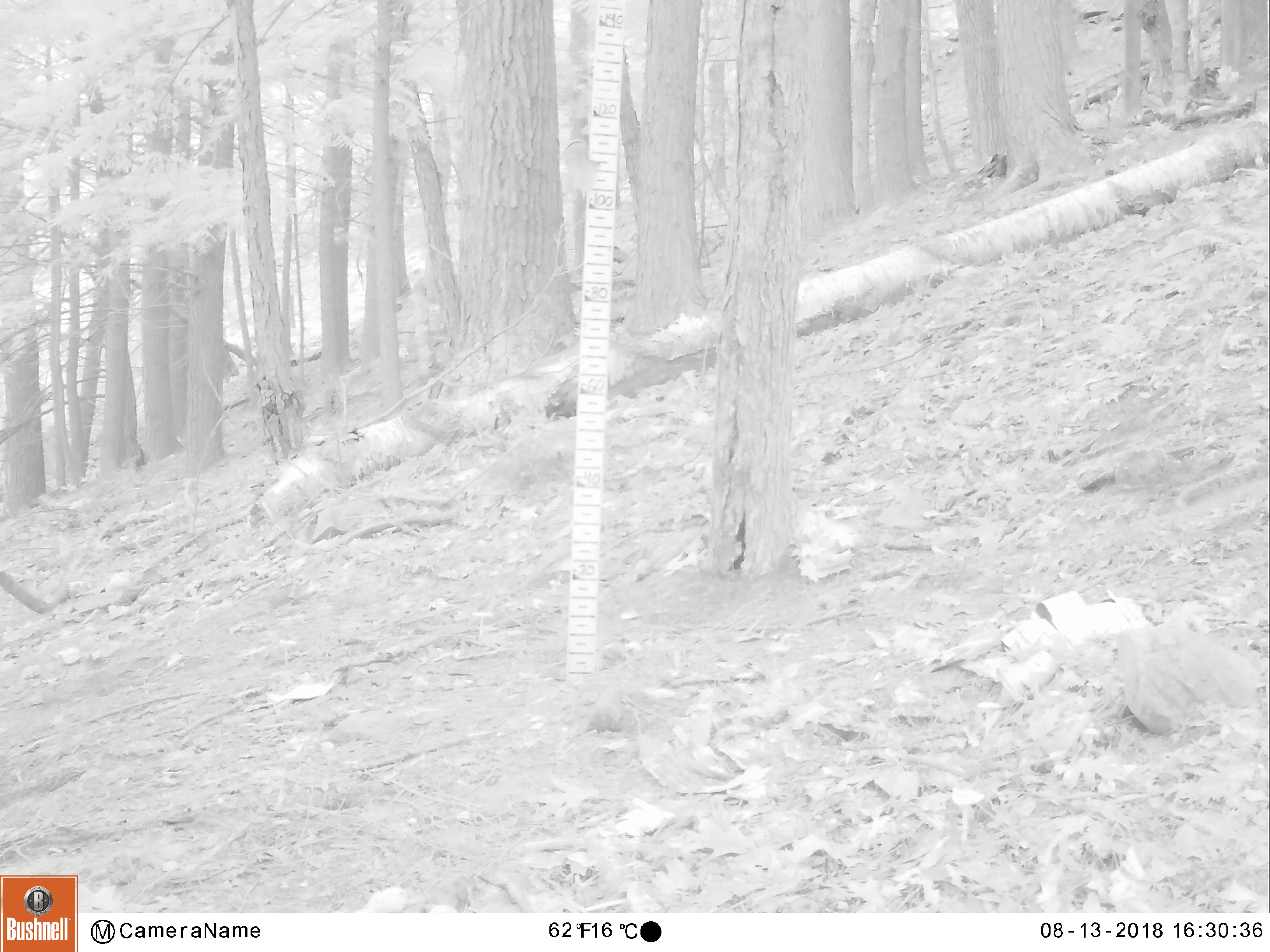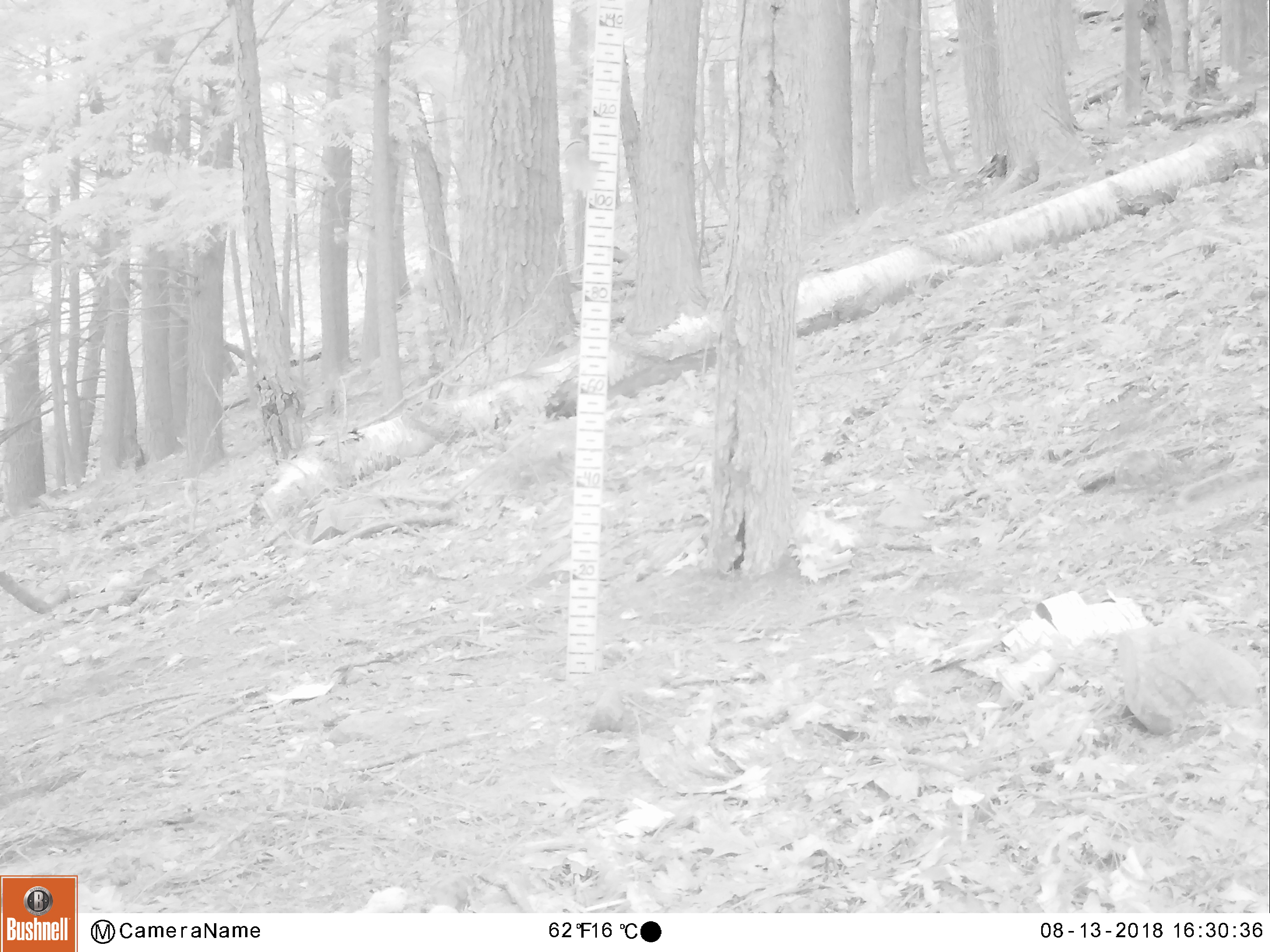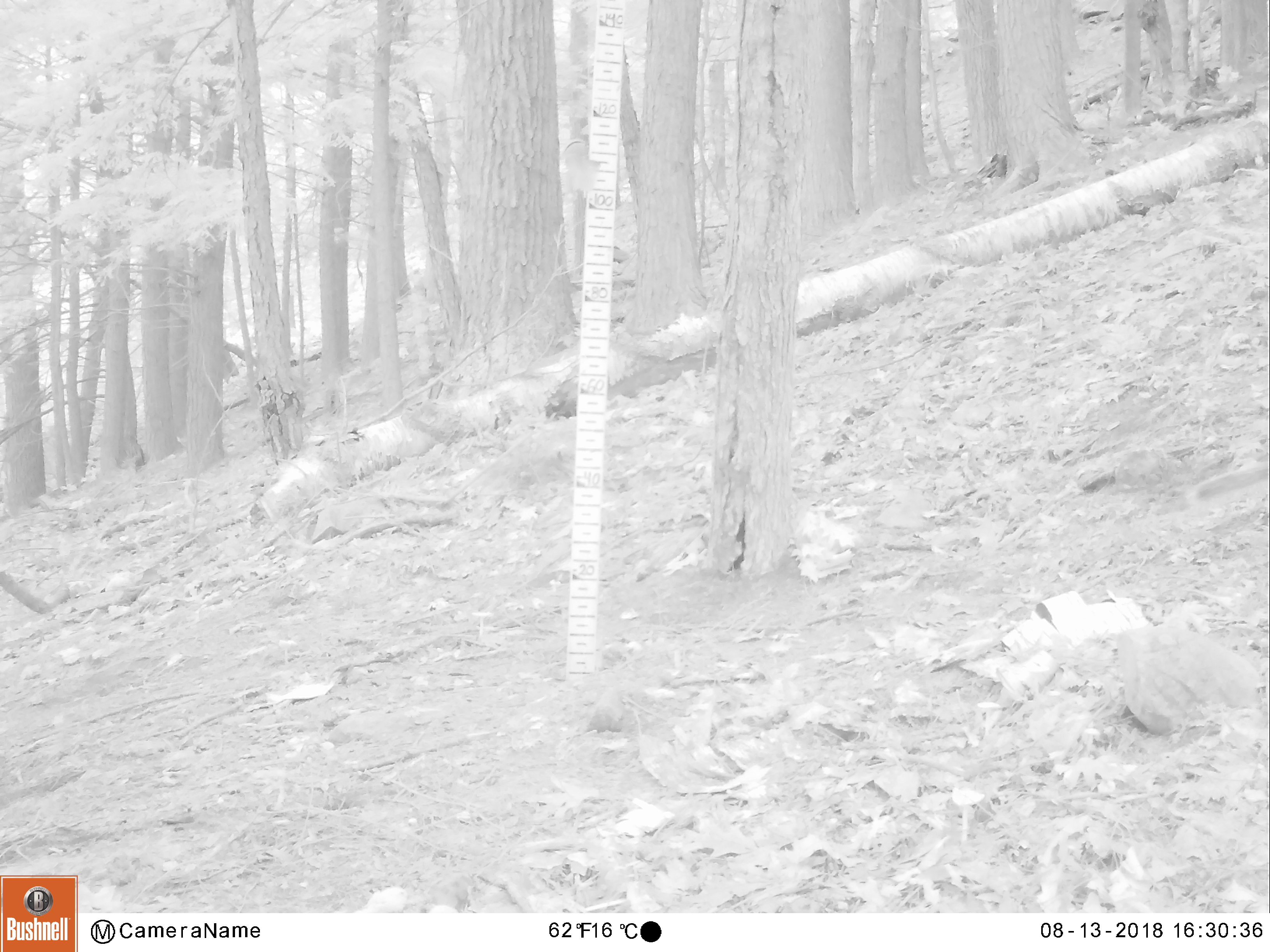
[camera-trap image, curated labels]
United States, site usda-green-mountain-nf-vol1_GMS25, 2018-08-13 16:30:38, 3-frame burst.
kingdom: Animalia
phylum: Chordata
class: Mammalia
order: Rodentia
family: Sciuridae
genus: Sciurus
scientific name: Sciurus carolinensis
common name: gray squirrel